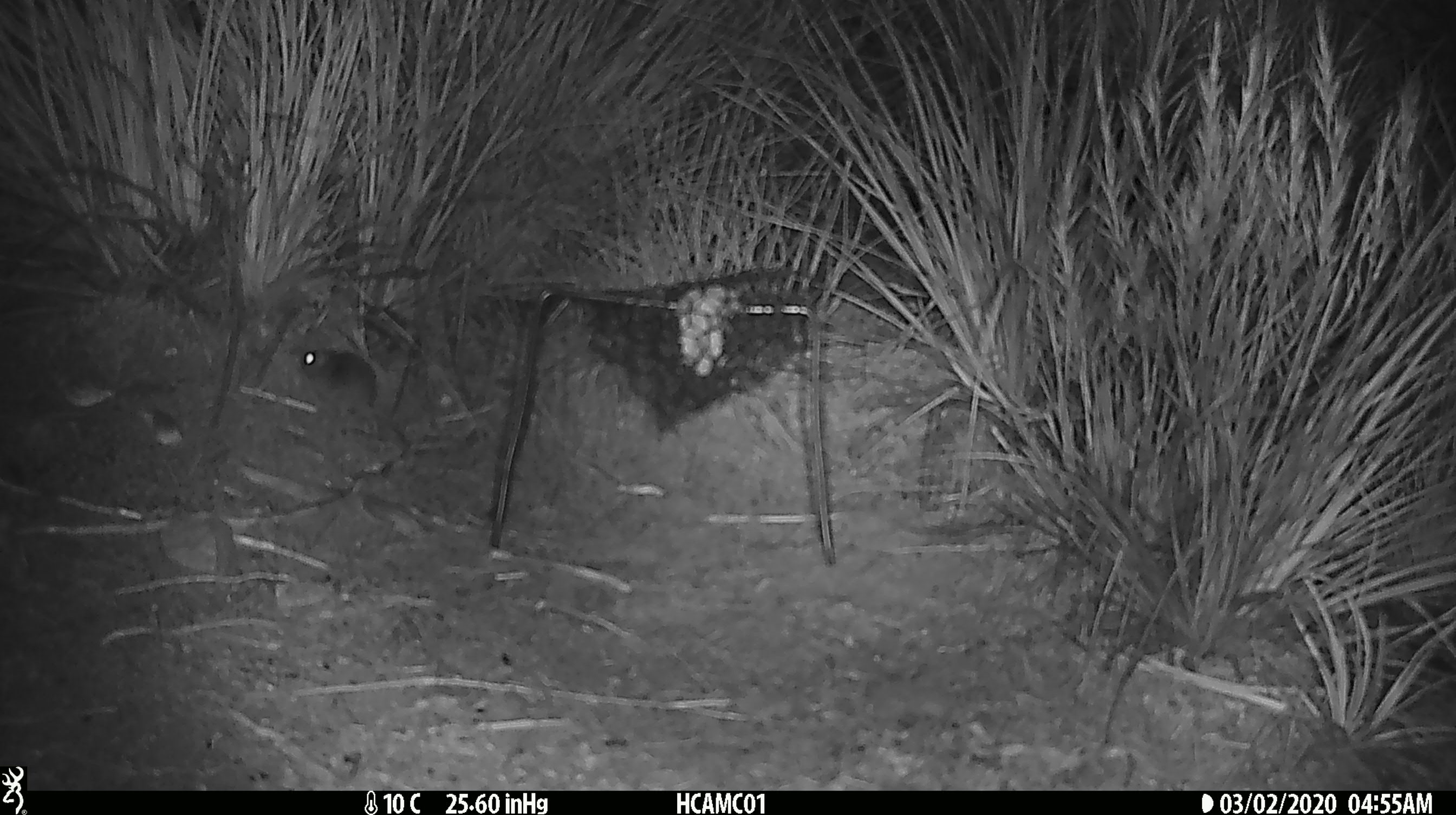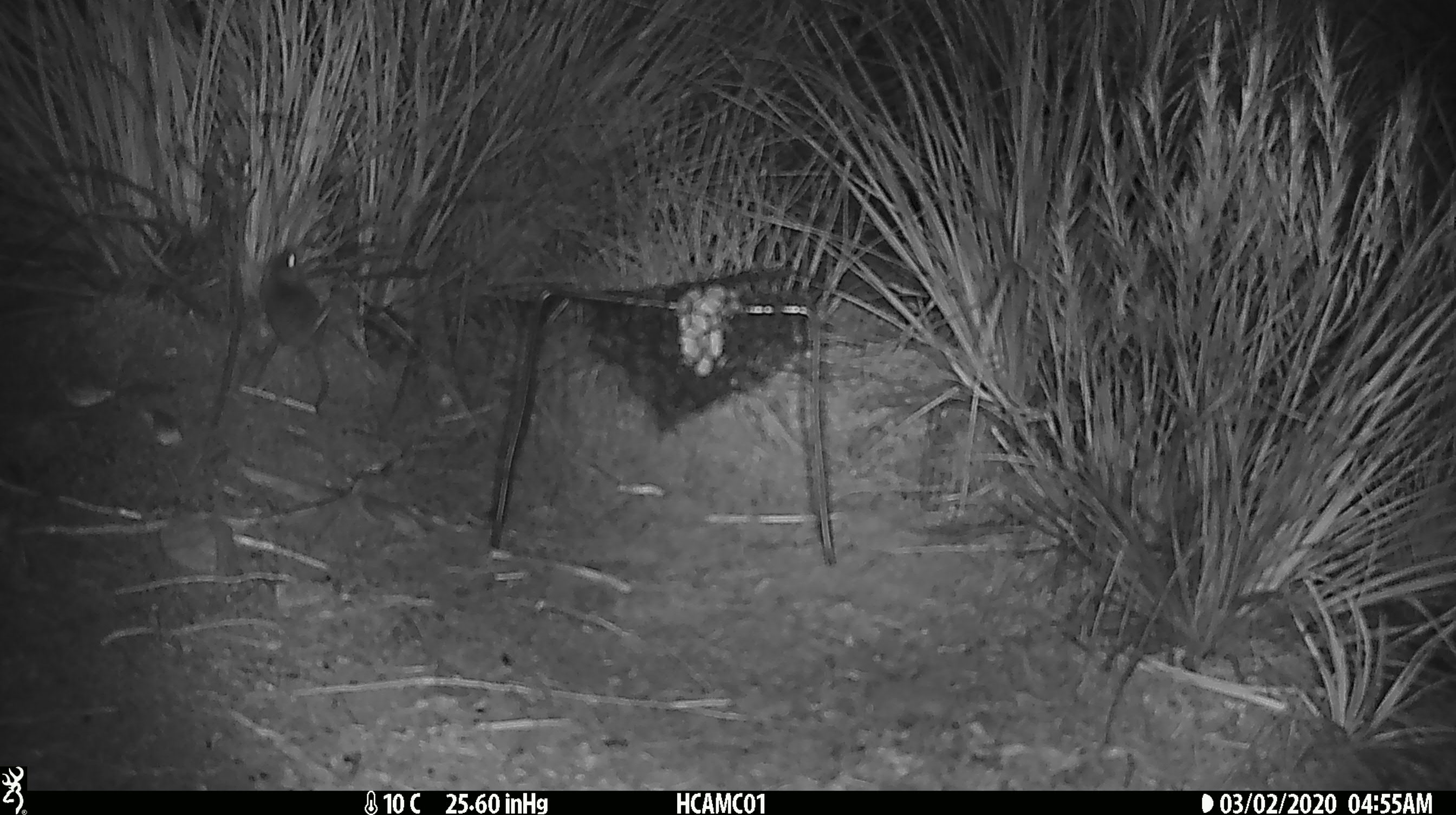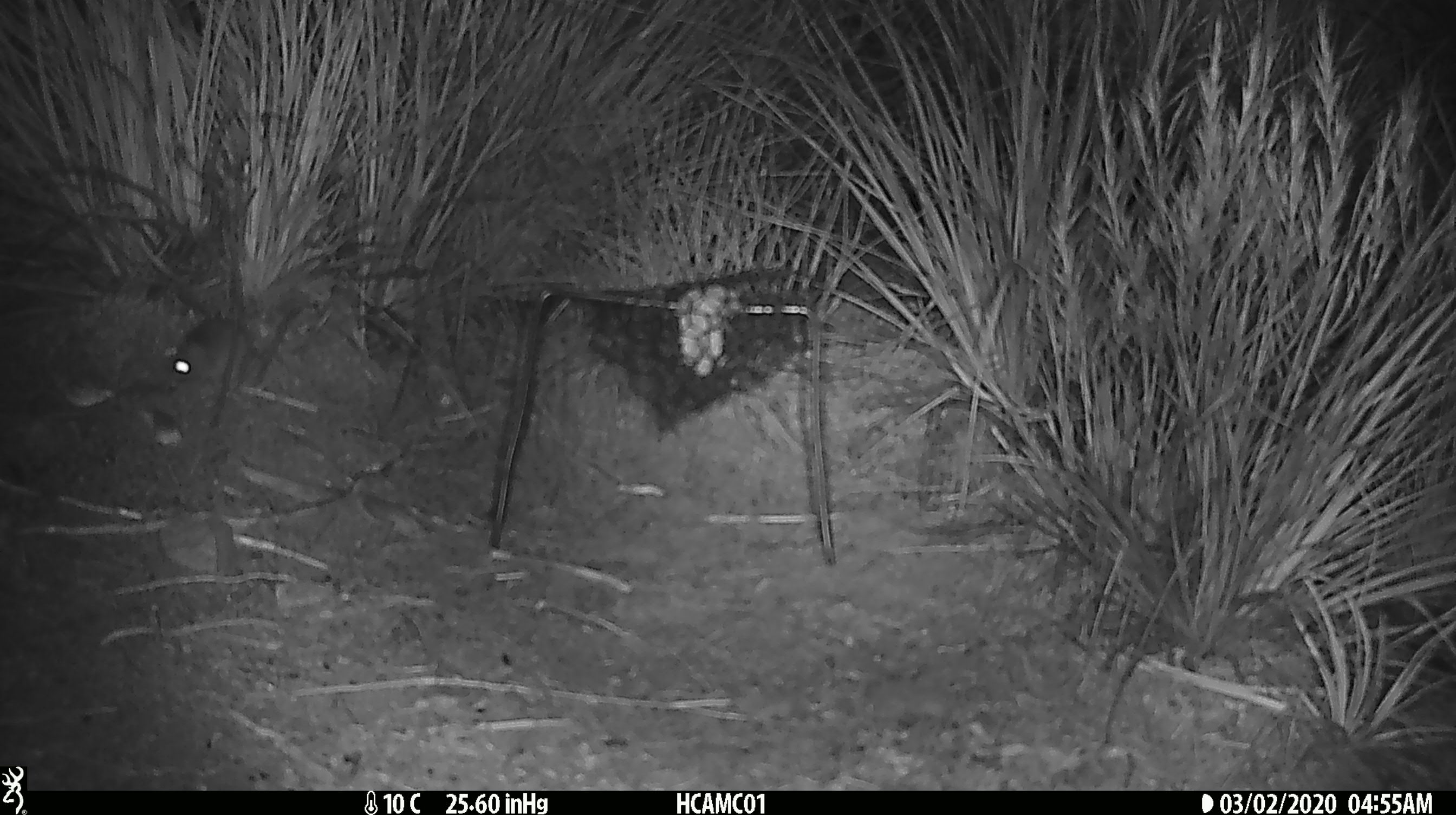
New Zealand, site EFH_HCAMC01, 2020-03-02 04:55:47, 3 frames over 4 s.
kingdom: Animalia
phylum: Chordata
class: Mammalia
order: Rodentia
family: Muridae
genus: Mus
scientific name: Mus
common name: mouse